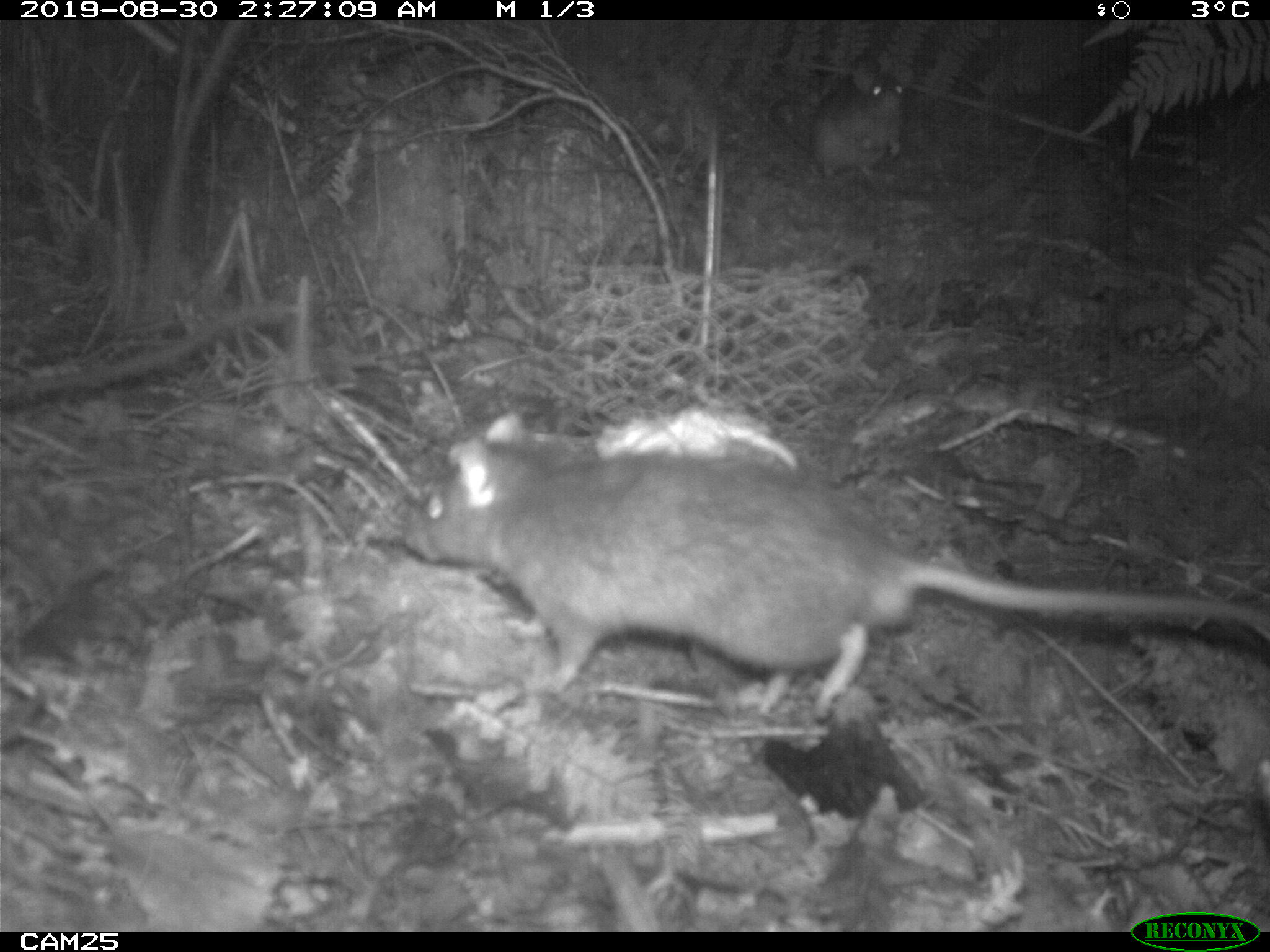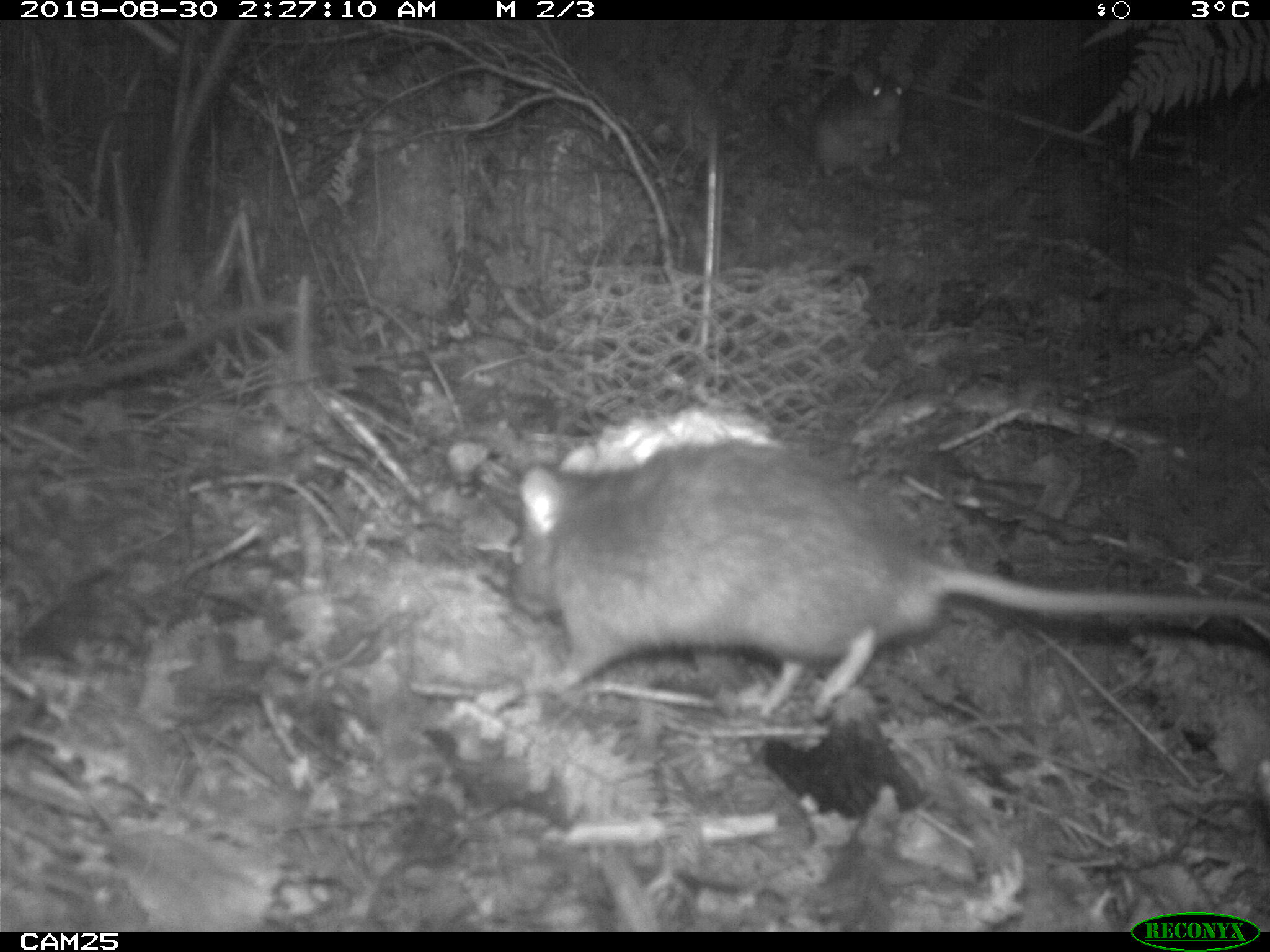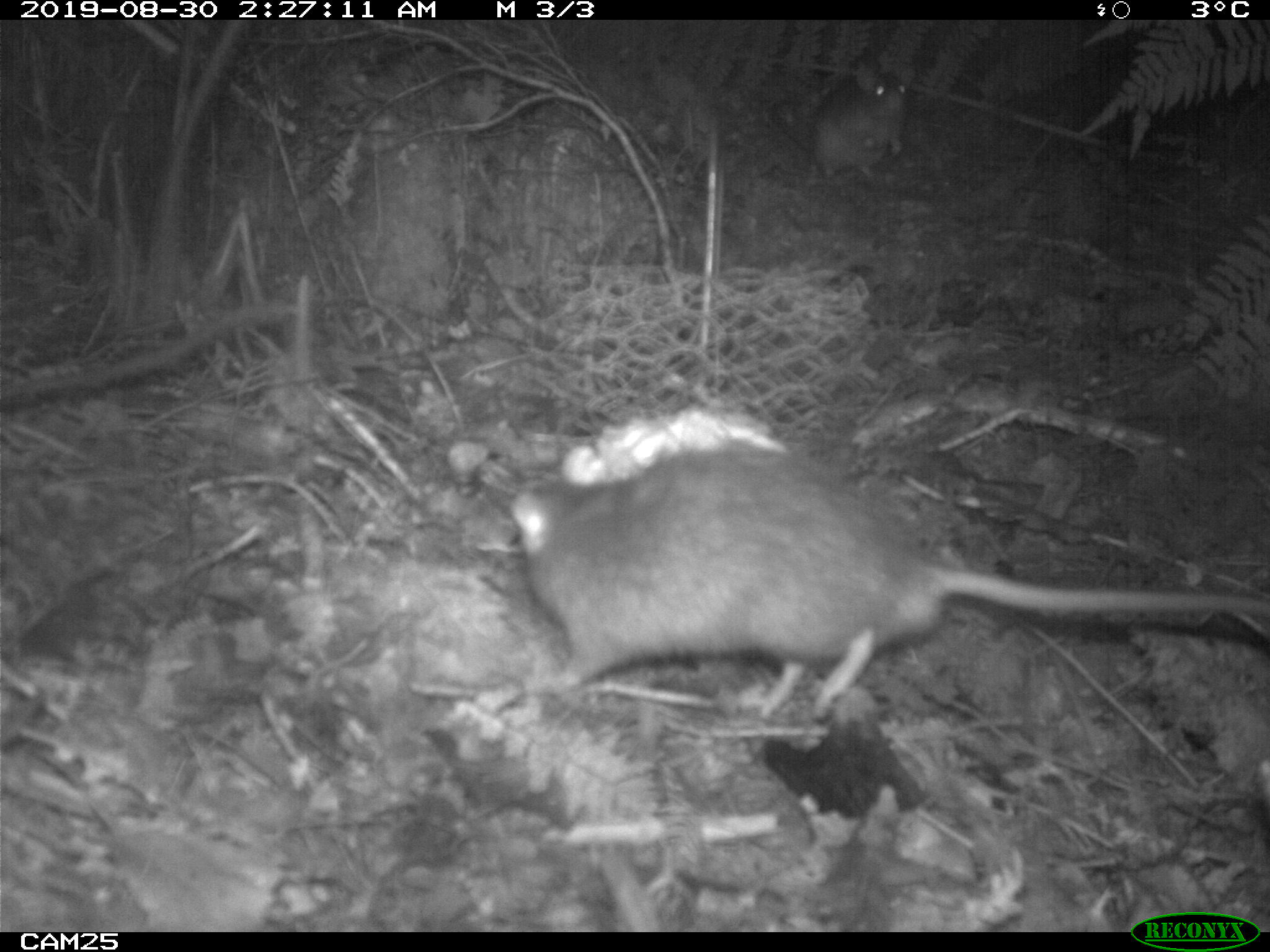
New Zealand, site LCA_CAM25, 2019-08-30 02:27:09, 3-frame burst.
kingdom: Animalia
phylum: Chordata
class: Mammalia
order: Rodentia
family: Muridae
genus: Rattus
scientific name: Rattus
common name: rat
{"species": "rat (Rattus)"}